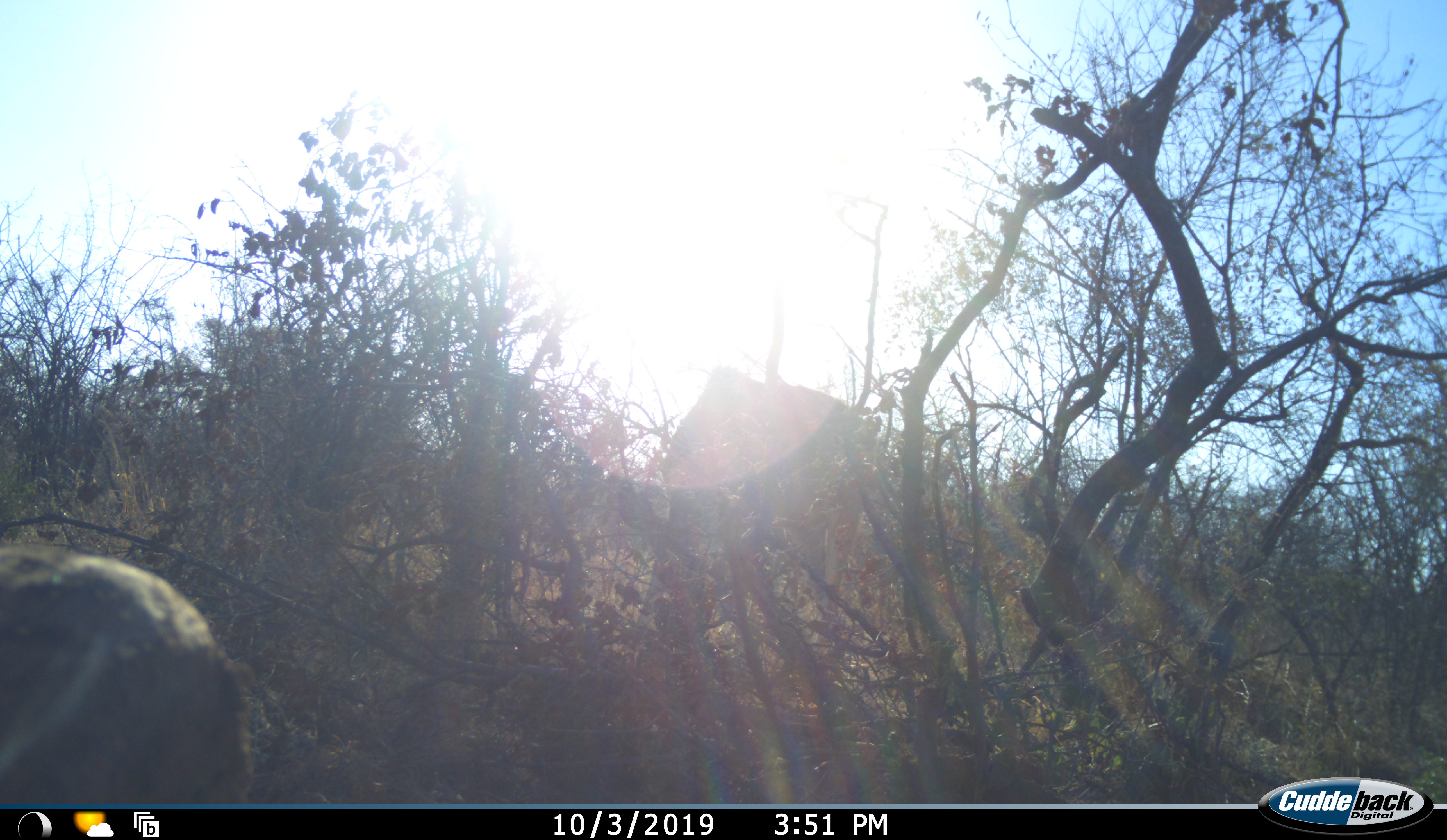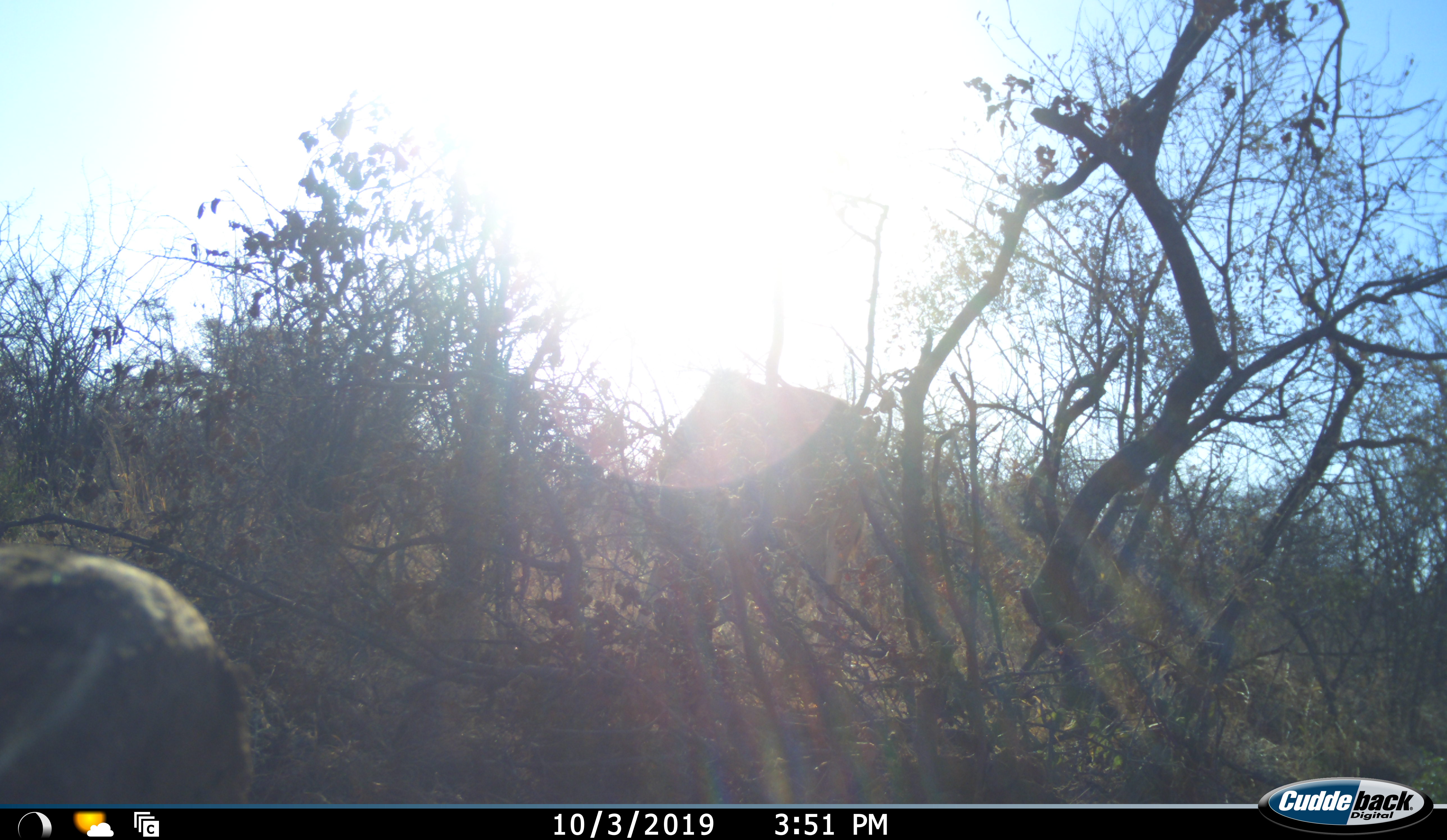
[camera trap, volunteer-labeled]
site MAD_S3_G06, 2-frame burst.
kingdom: Animalia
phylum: Chordata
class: Mammalia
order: Artiodactyla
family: Bovidae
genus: Tragelaphus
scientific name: Tragelaphus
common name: kudu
Kudu (Tragelaphus), count 1. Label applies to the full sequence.